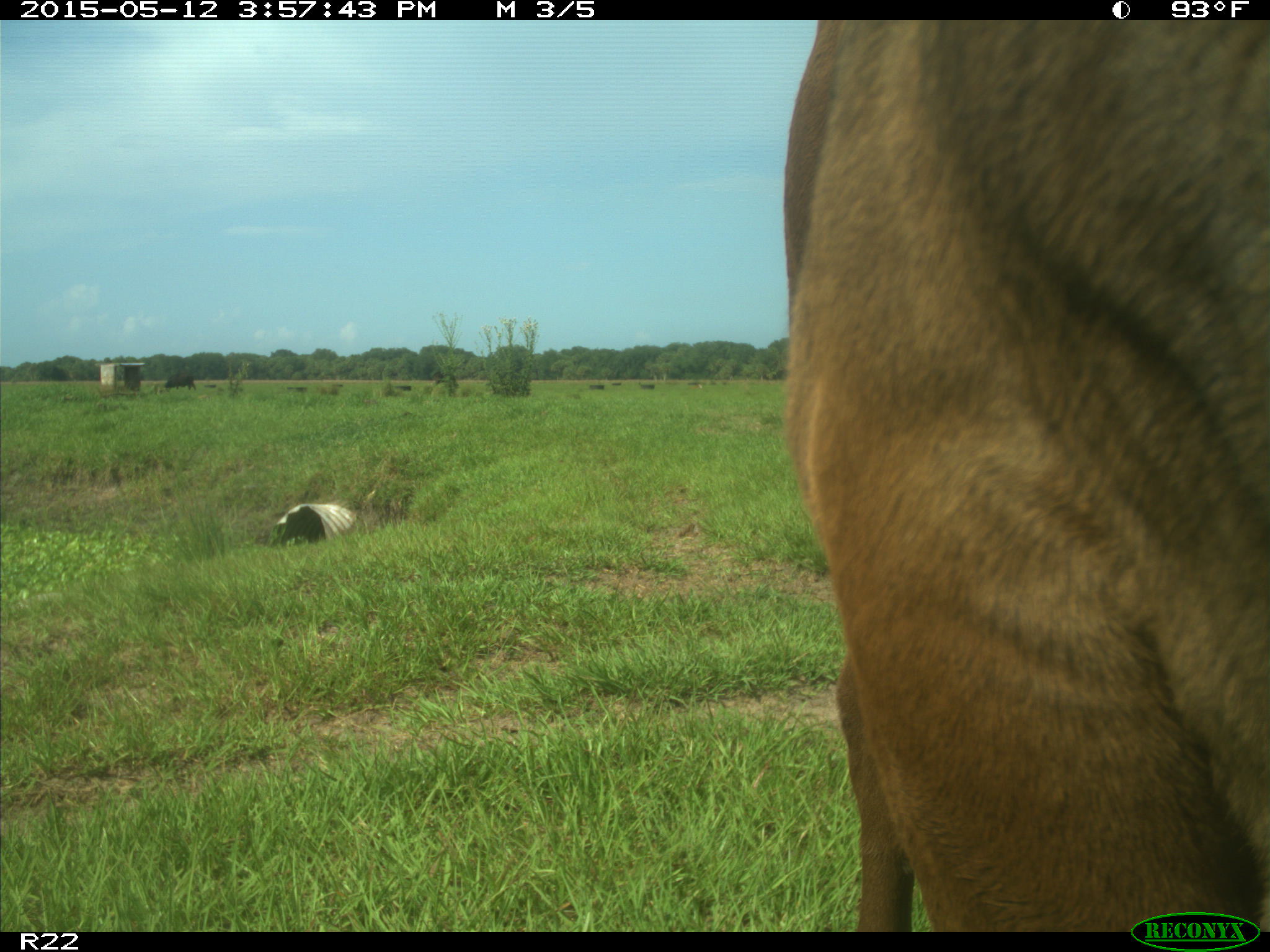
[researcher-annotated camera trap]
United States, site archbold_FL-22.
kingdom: Animalia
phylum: Chordata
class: Mammalia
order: Artiodactyla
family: Bovidae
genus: Bos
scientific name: Bos taurus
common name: domestic cow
Bos taurus (domestic cow).